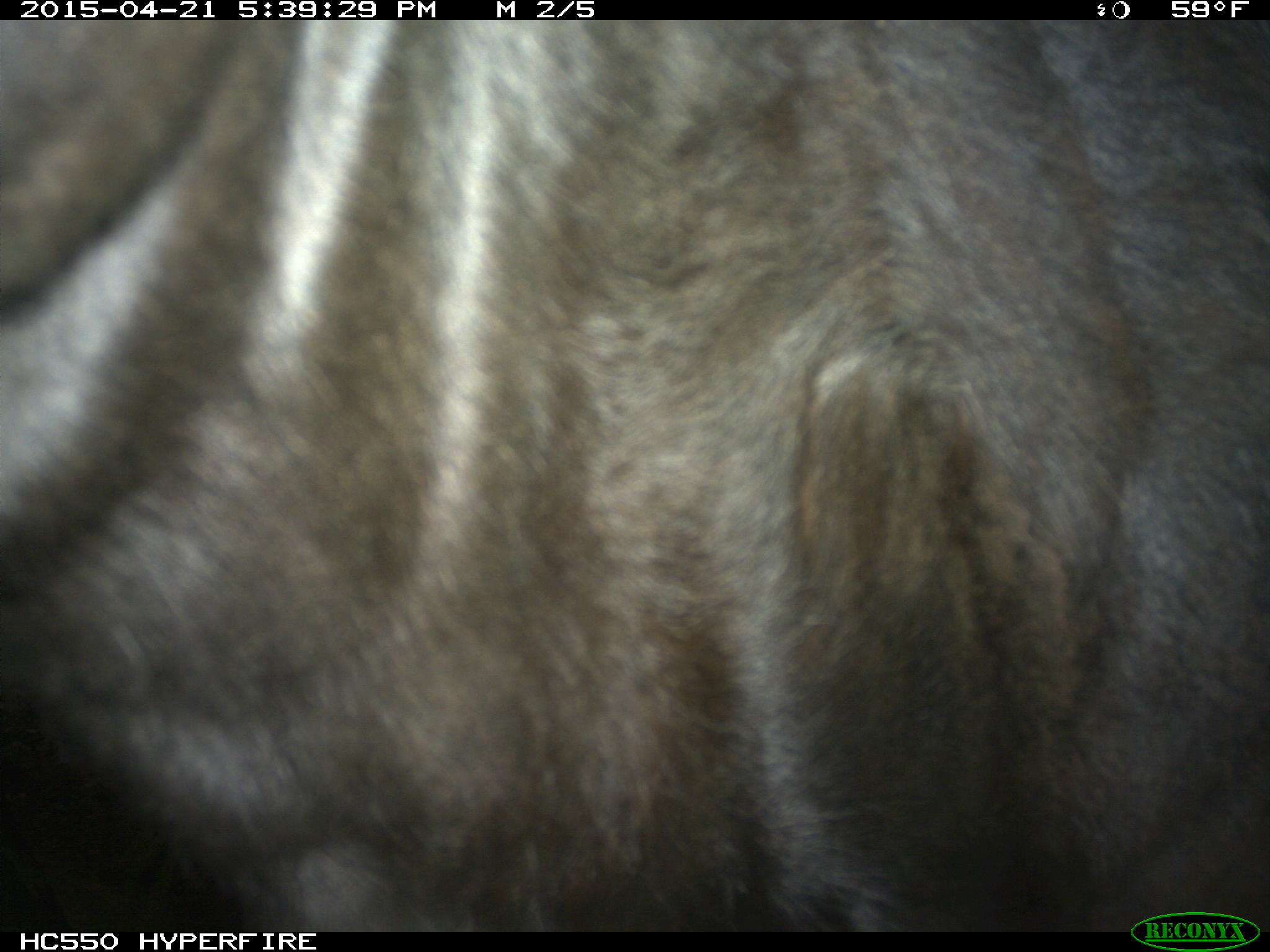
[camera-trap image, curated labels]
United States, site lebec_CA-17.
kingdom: Animalia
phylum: Chordata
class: Mammalia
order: Artiodactyla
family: Bovidae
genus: Bos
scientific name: Bos taurus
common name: domestic cow